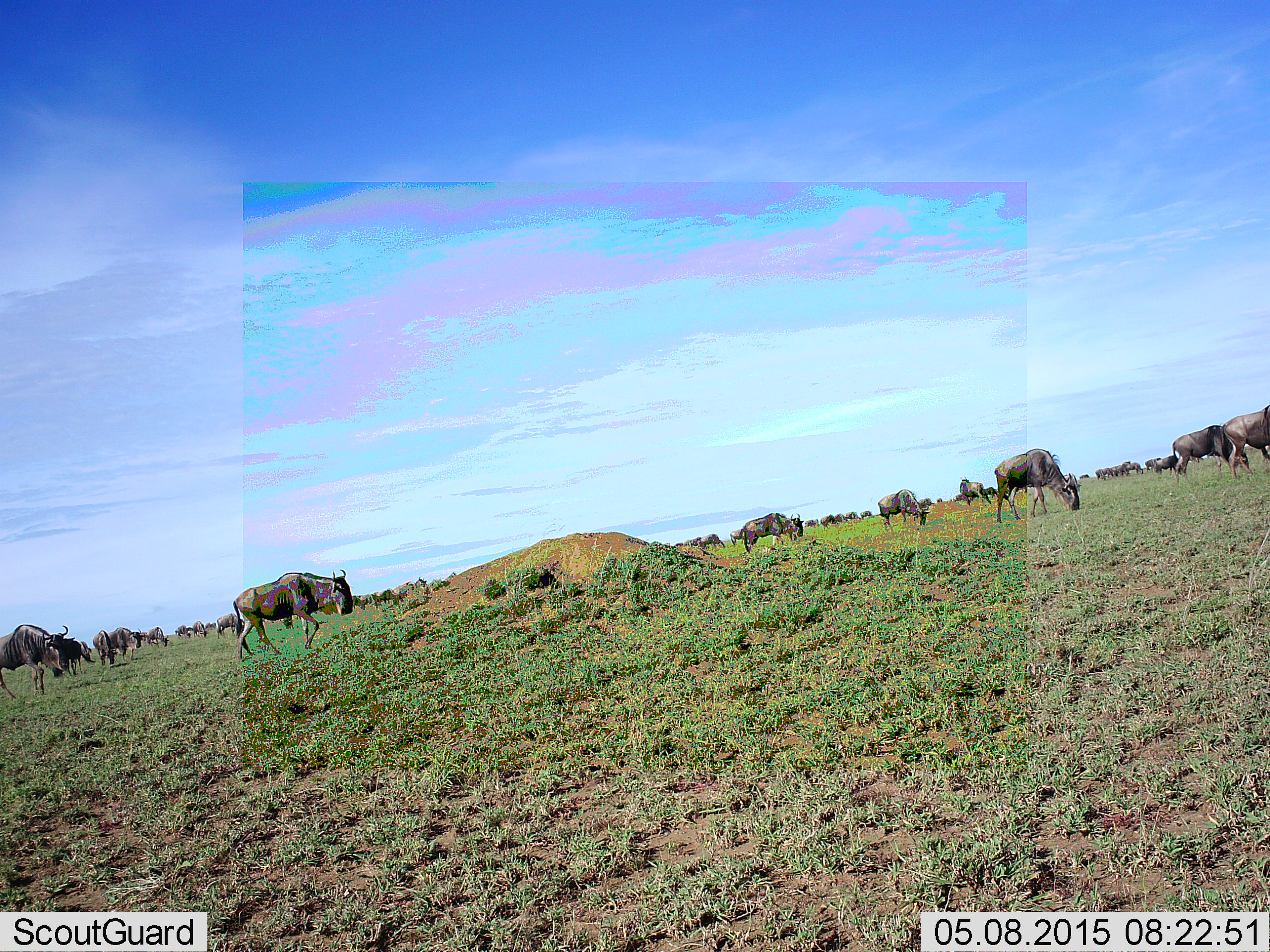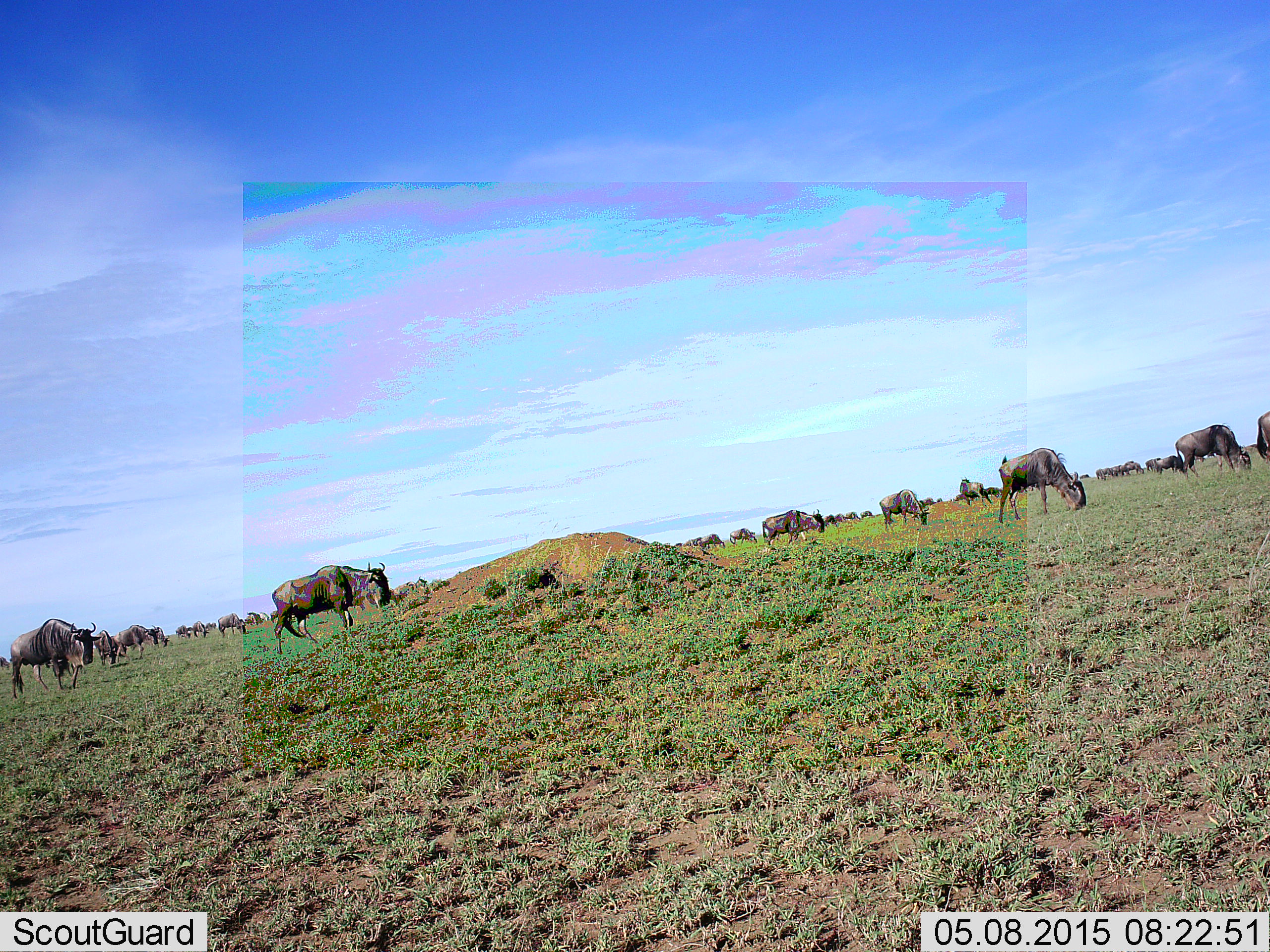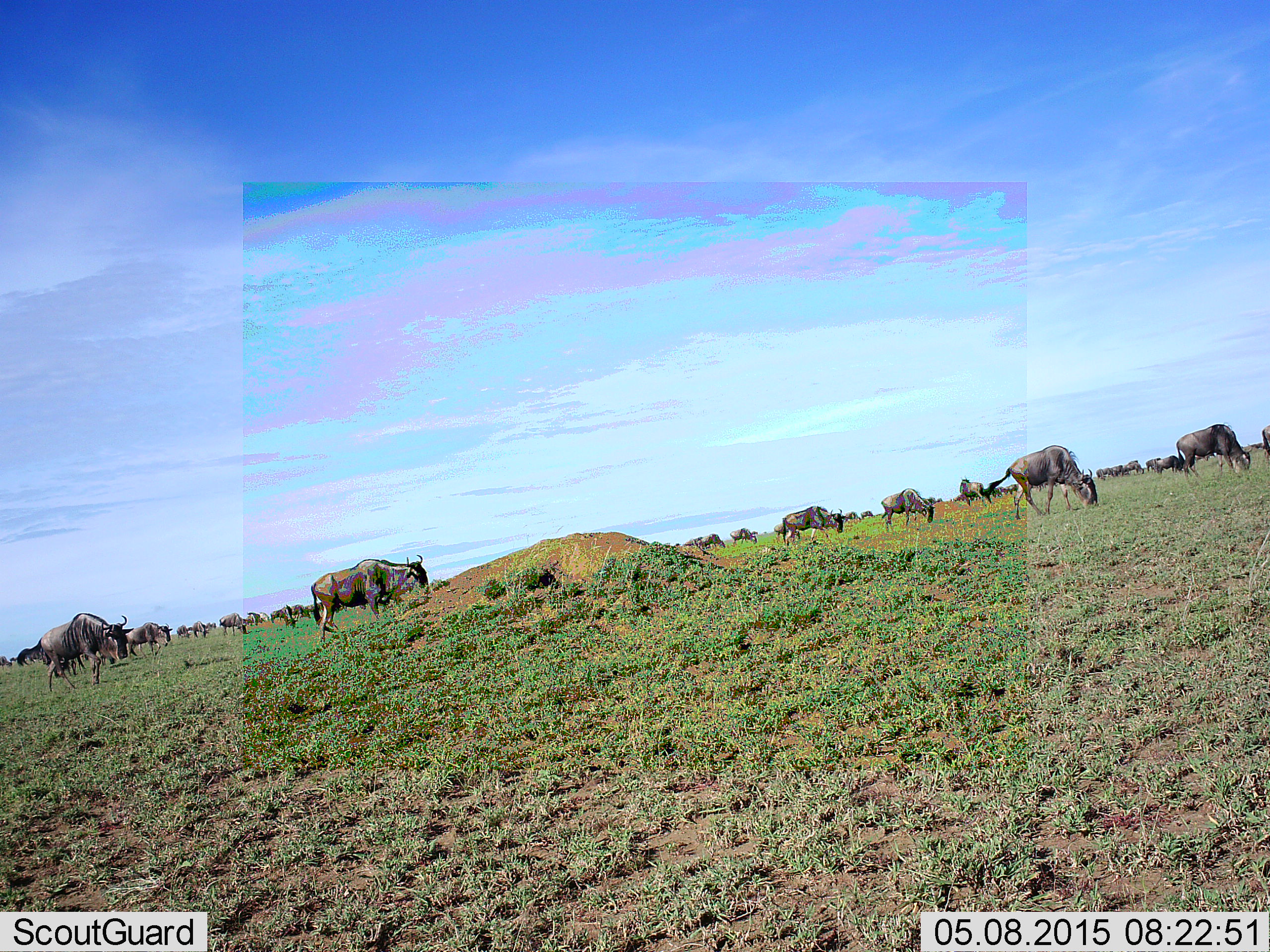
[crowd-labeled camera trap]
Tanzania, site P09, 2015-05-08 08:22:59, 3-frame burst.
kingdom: Animalia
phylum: Chordata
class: Mammalia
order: Artiodactyla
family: Bovidae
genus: Connochaetes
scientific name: Connochaetes taurinus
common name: blue wildebeest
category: wildebeest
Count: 11-50.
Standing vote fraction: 45%.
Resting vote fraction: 0%.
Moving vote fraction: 64%.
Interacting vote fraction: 0%.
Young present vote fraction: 0%.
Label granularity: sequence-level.